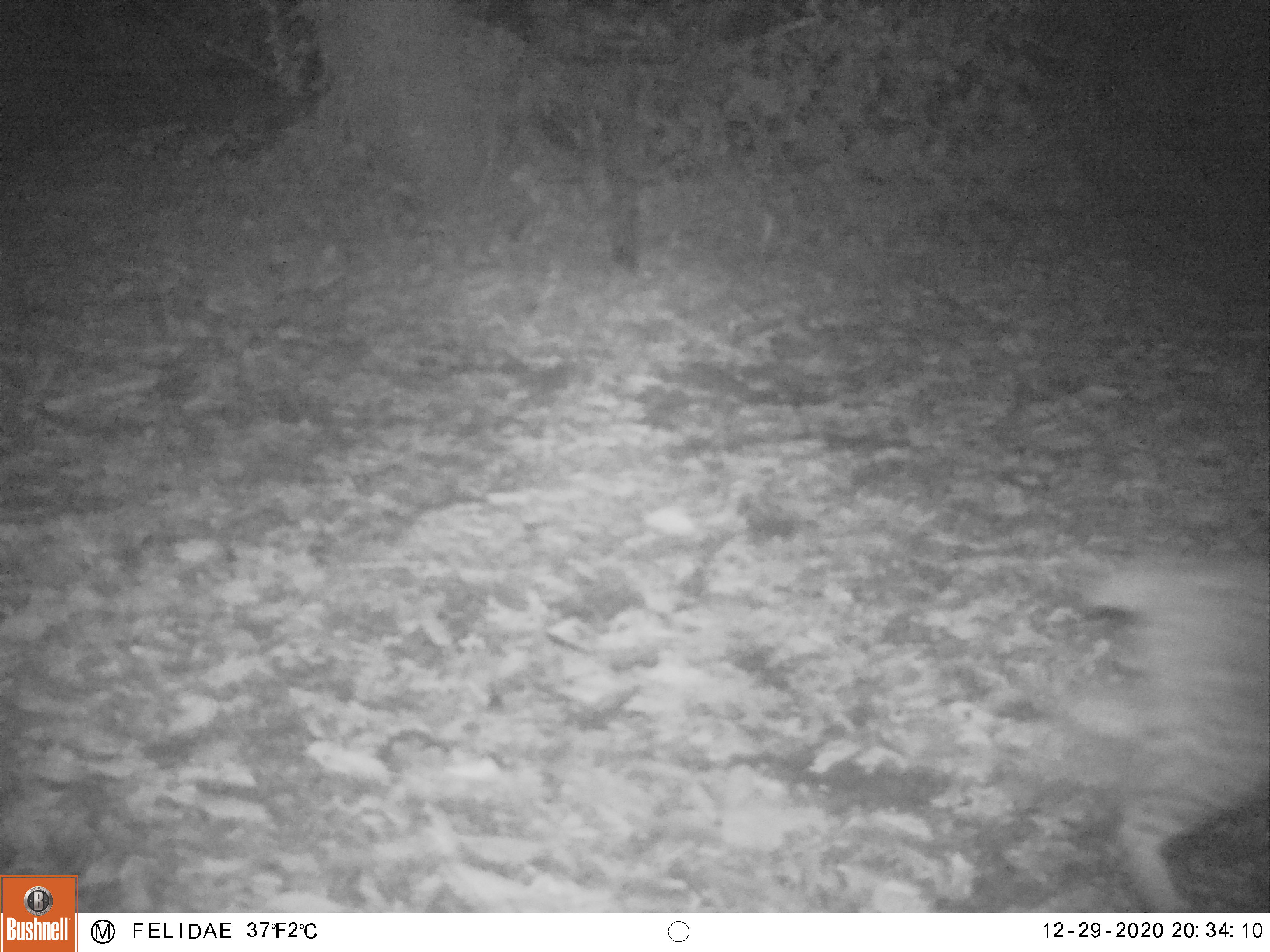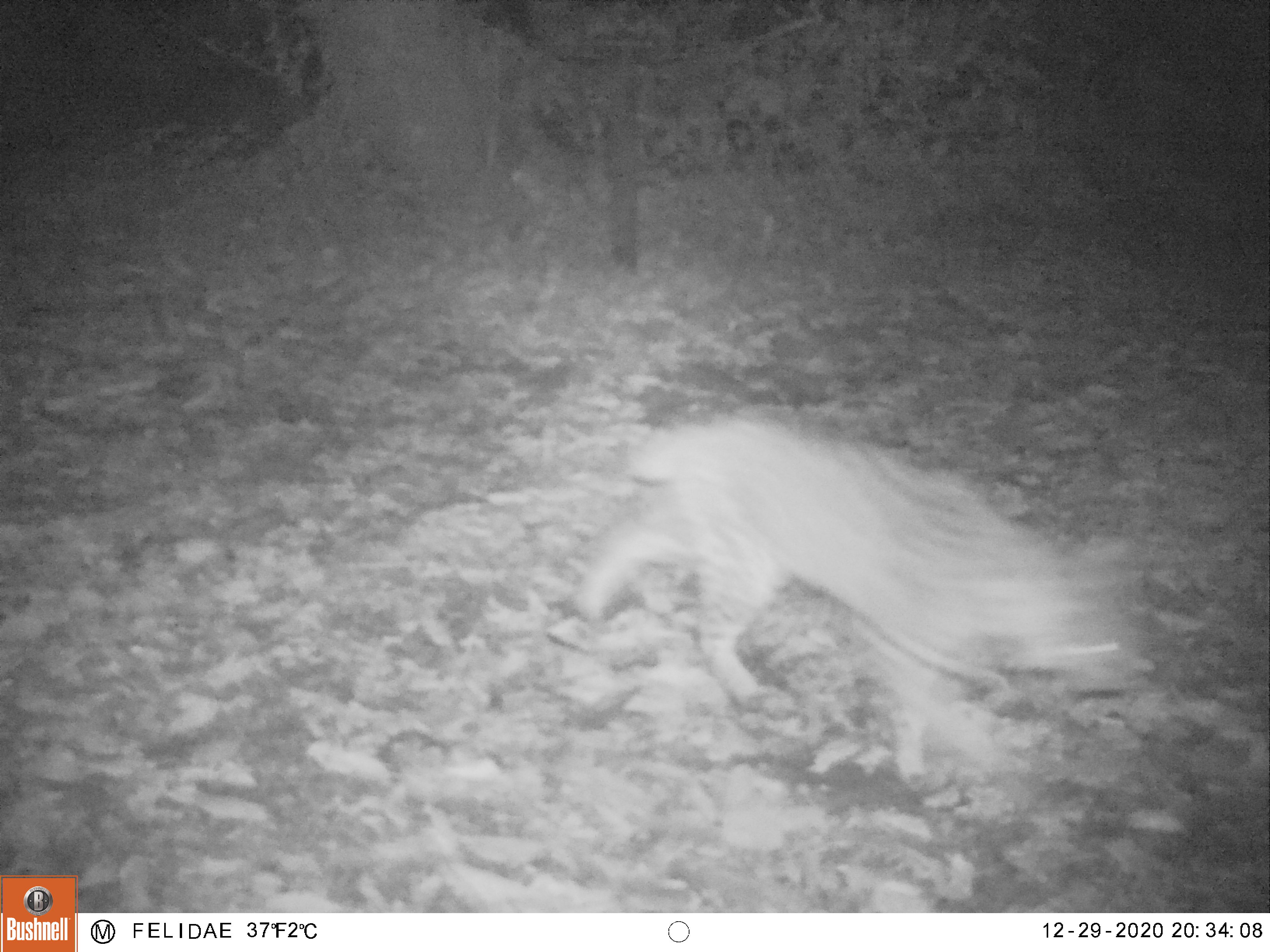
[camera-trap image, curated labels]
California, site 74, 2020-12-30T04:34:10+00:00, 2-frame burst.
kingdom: Animalia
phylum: Chordata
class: Mammalia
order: Carnivora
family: Felidae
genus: Lynx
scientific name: Lynx rufus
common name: bobcat